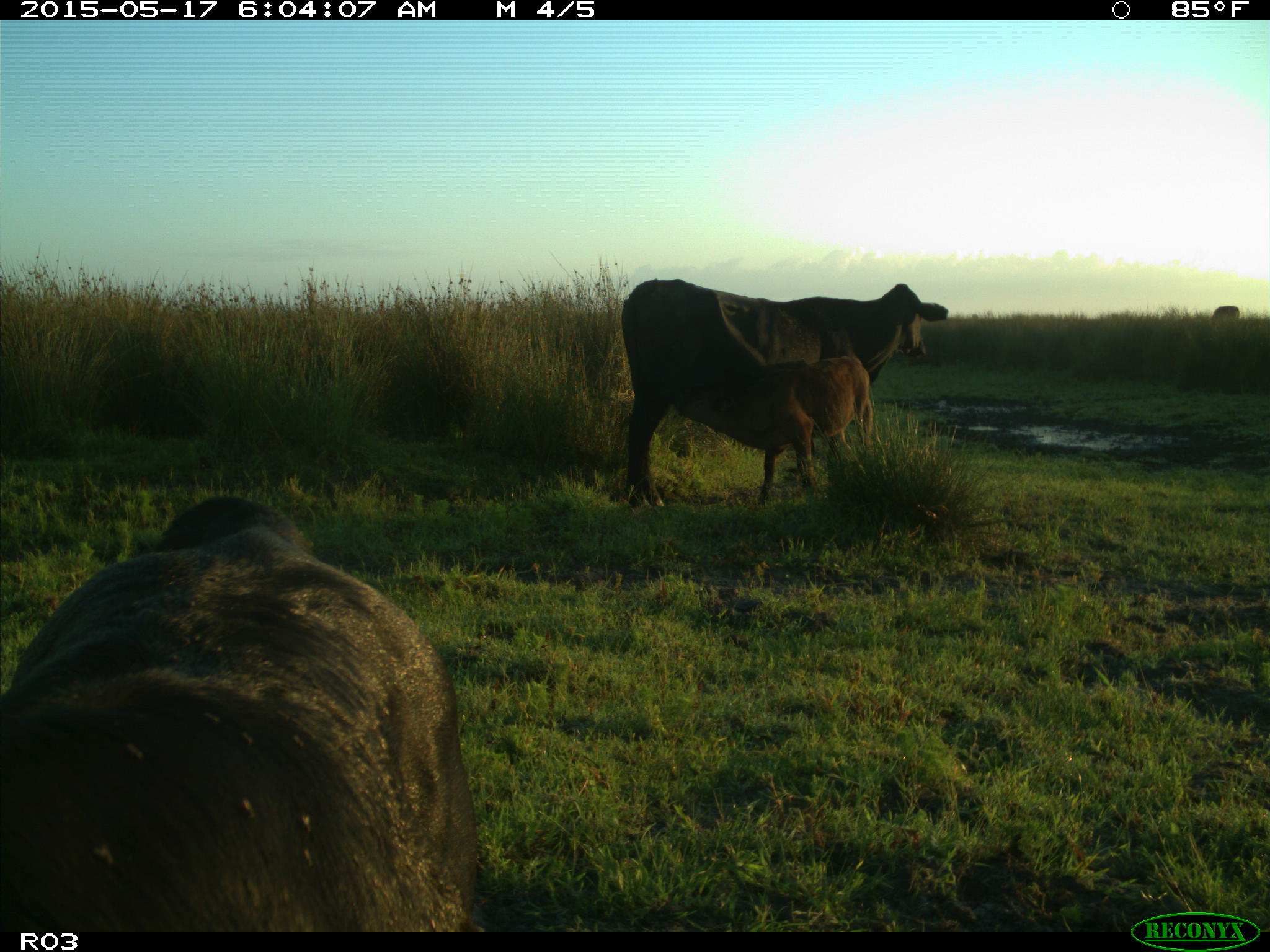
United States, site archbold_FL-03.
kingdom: Animalia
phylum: Chordata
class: Mammalia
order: Artiodactyla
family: Bovidae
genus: Bos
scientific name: Bos taurus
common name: domestic cow